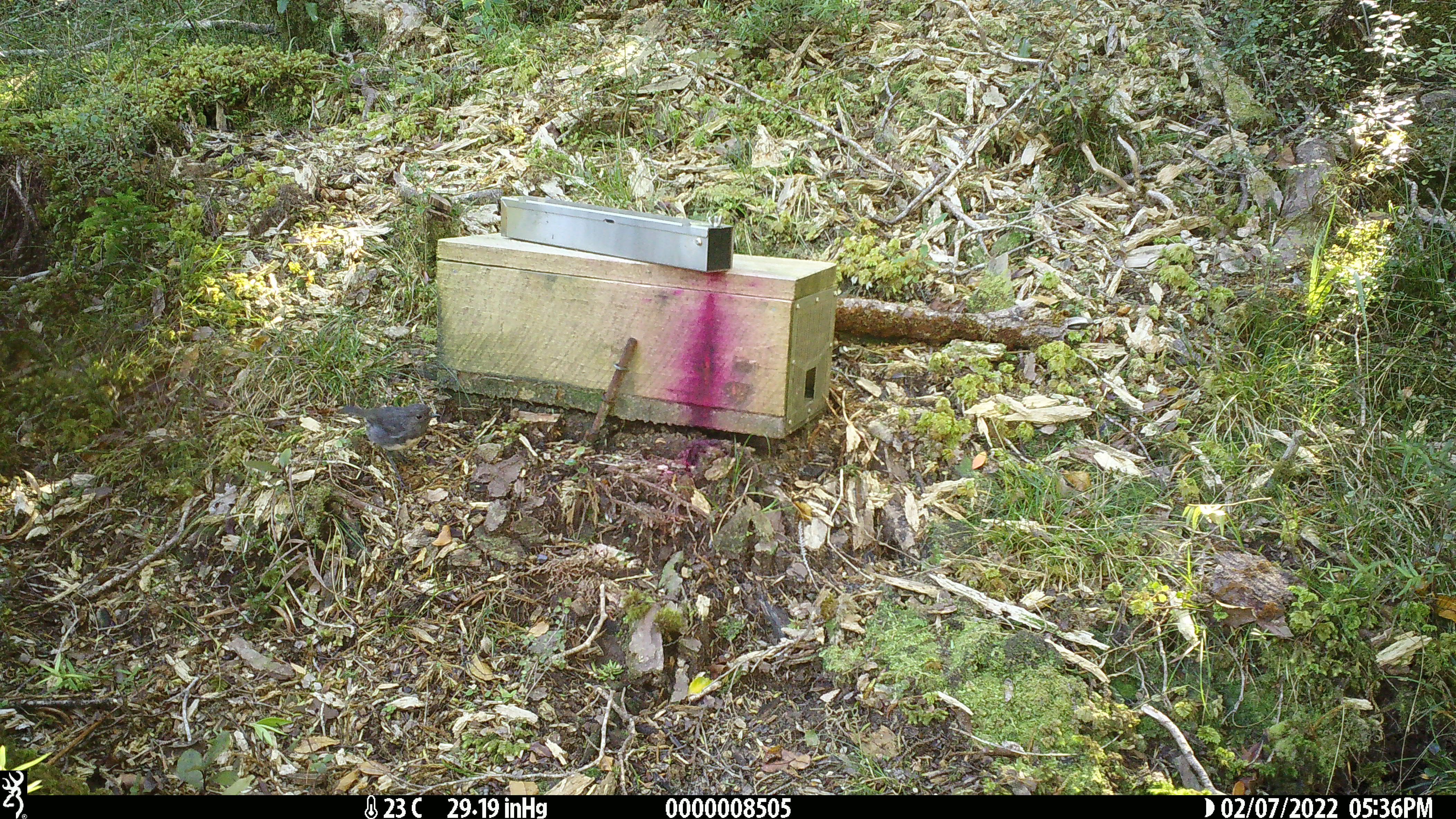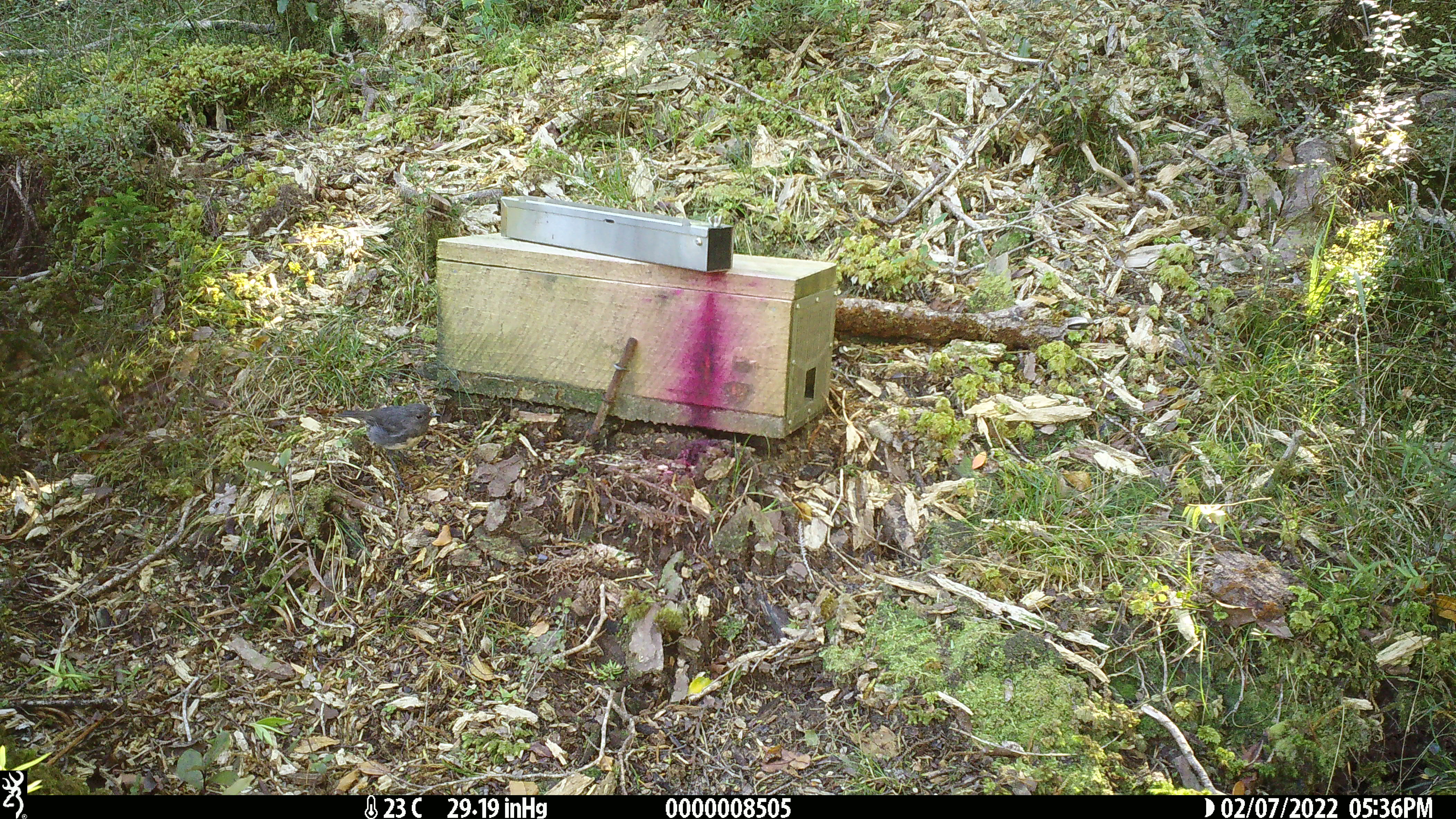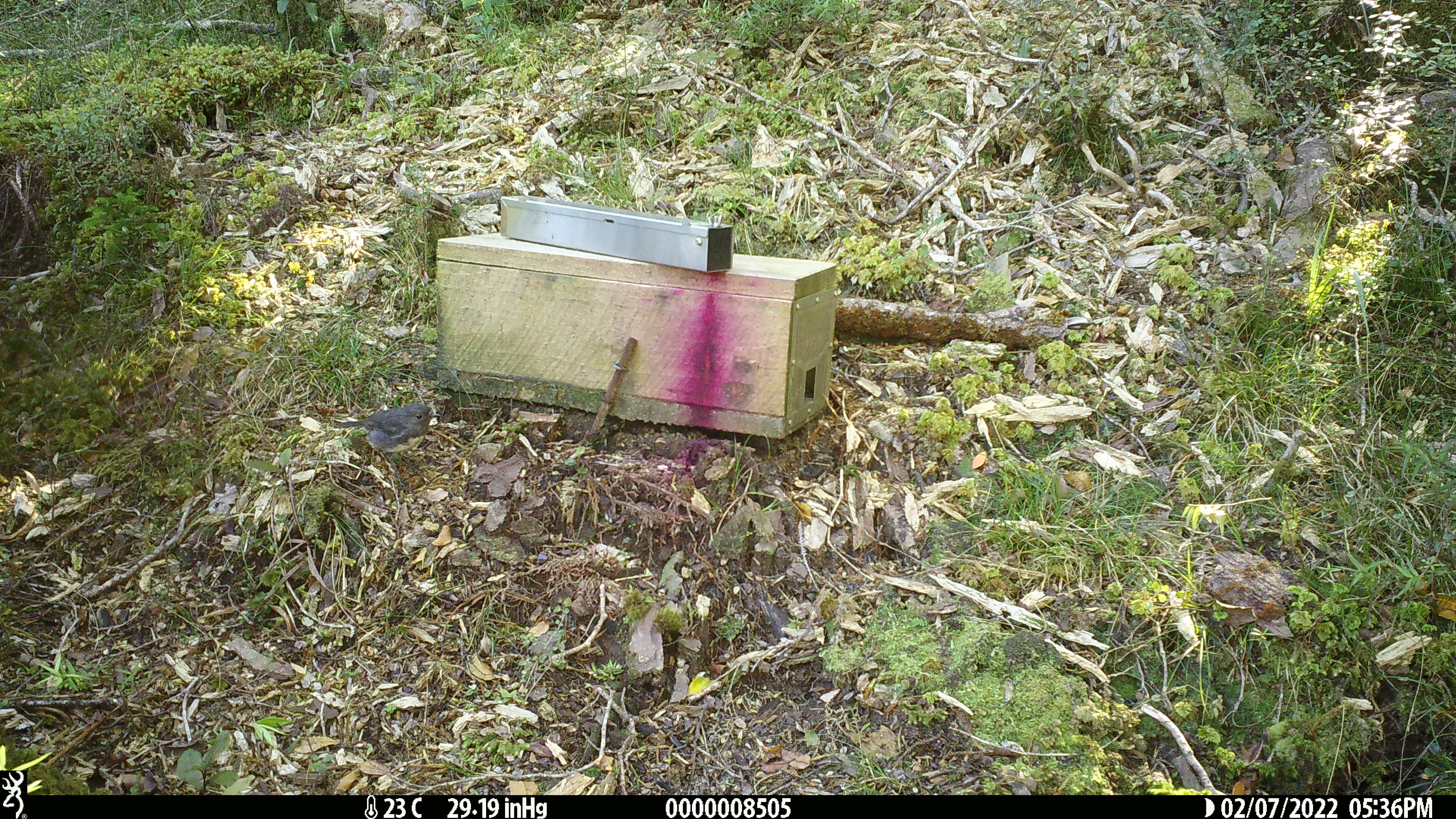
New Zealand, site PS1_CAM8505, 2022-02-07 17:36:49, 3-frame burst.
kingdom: Animalia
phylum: Chordata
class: Aves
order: Passeriformes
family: Petroicidae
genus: Petroica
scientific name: Petroica australis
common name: new zealand robin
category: robin